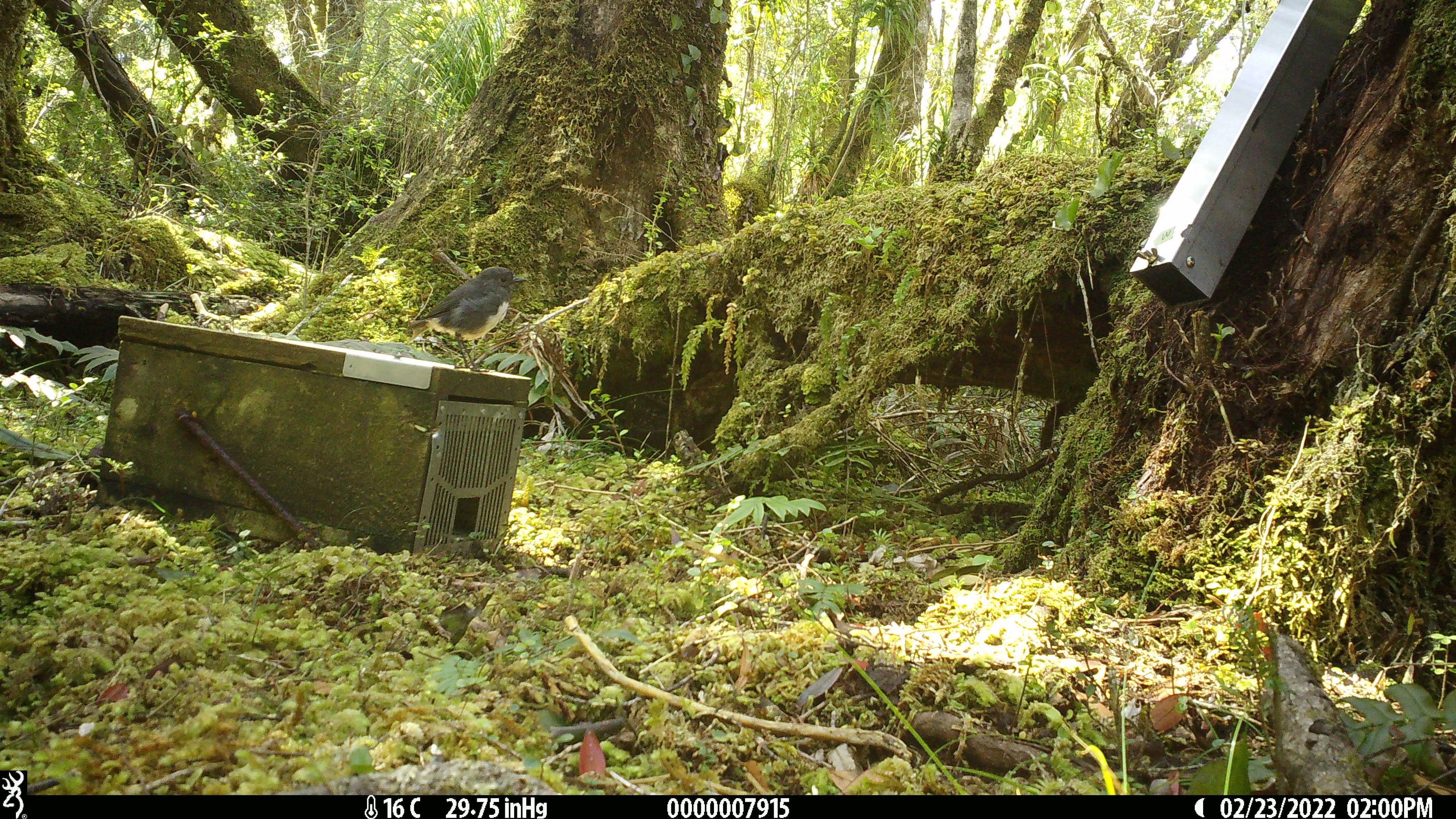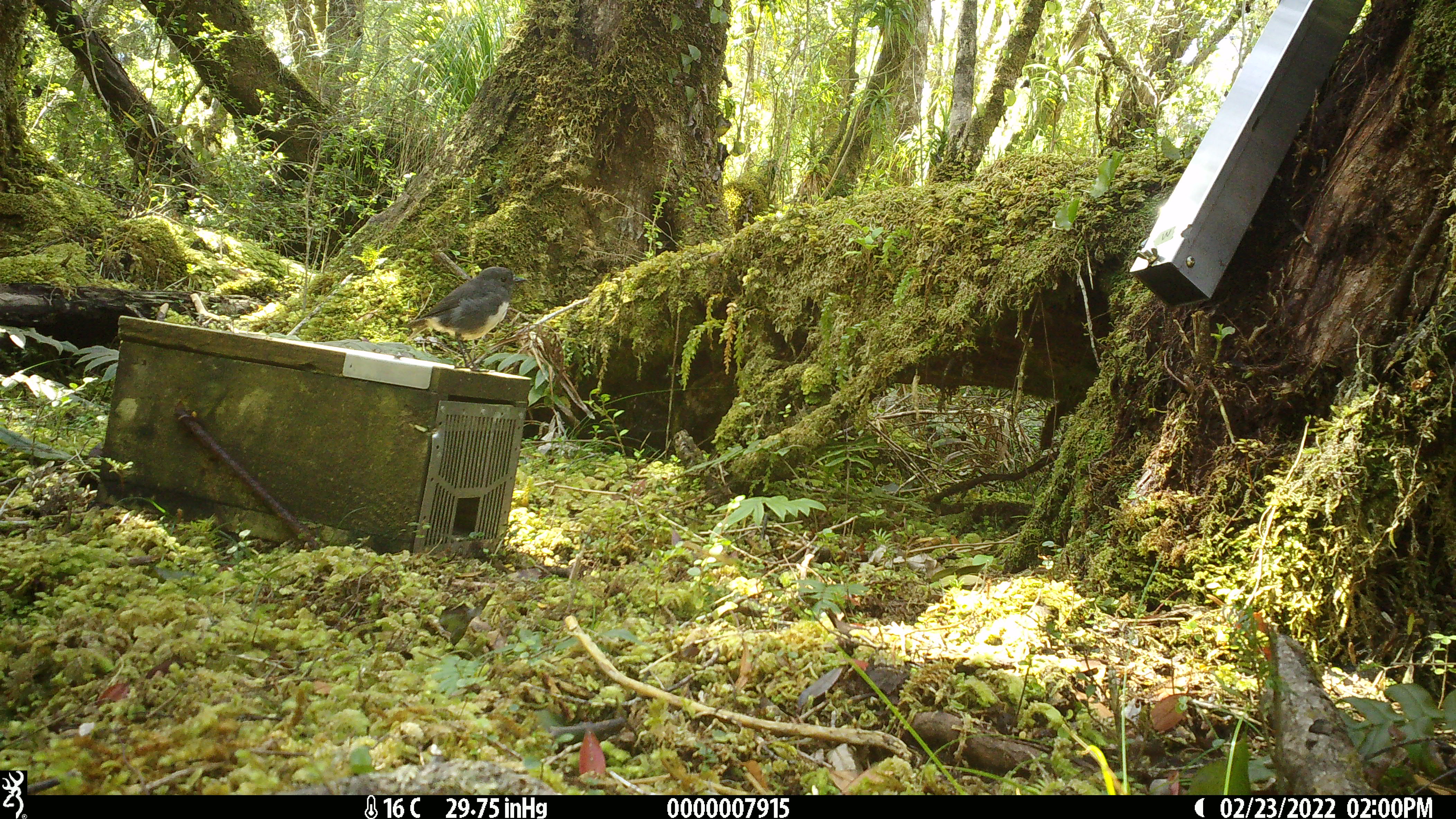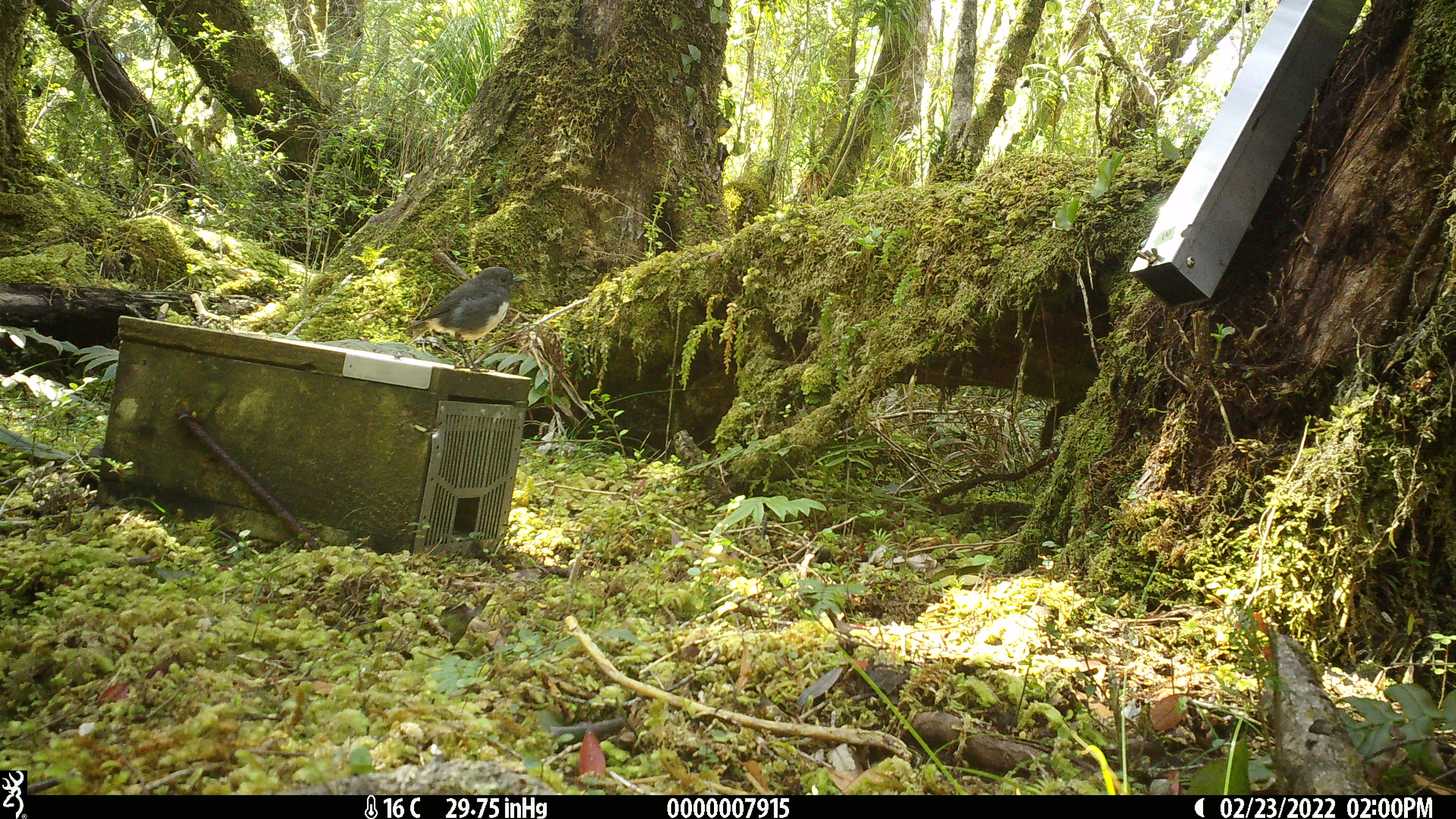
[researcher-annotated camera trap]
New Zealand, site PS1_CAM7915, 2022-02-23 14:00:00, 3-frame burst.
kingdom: Animalia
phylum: Chordata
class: Aves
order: Passeriformes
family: Petroicidae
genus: Petroica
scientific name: Petroica australis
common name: new zealand robin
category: robin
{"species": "robin (new zealand robin) (Petroica australis)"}